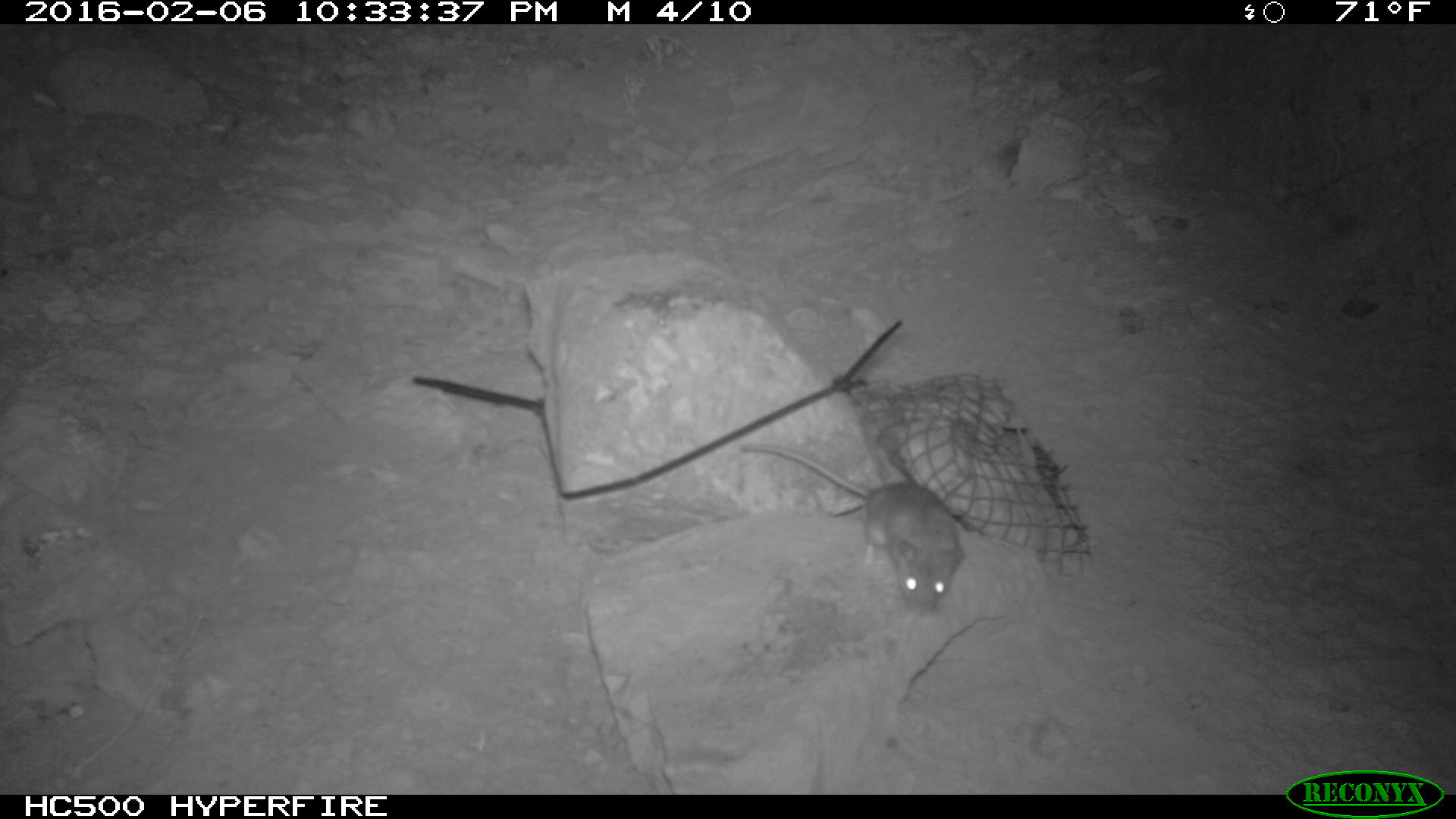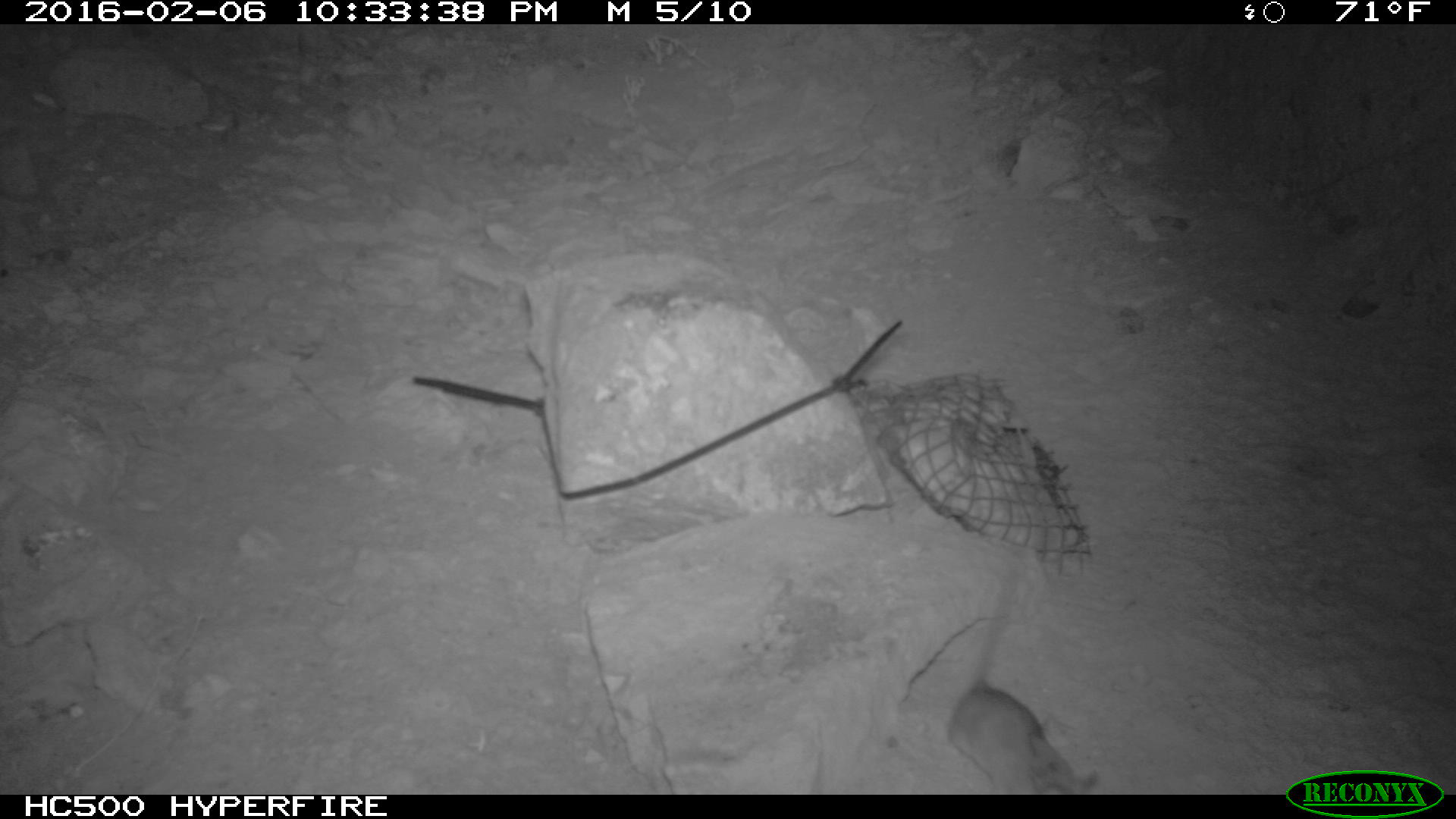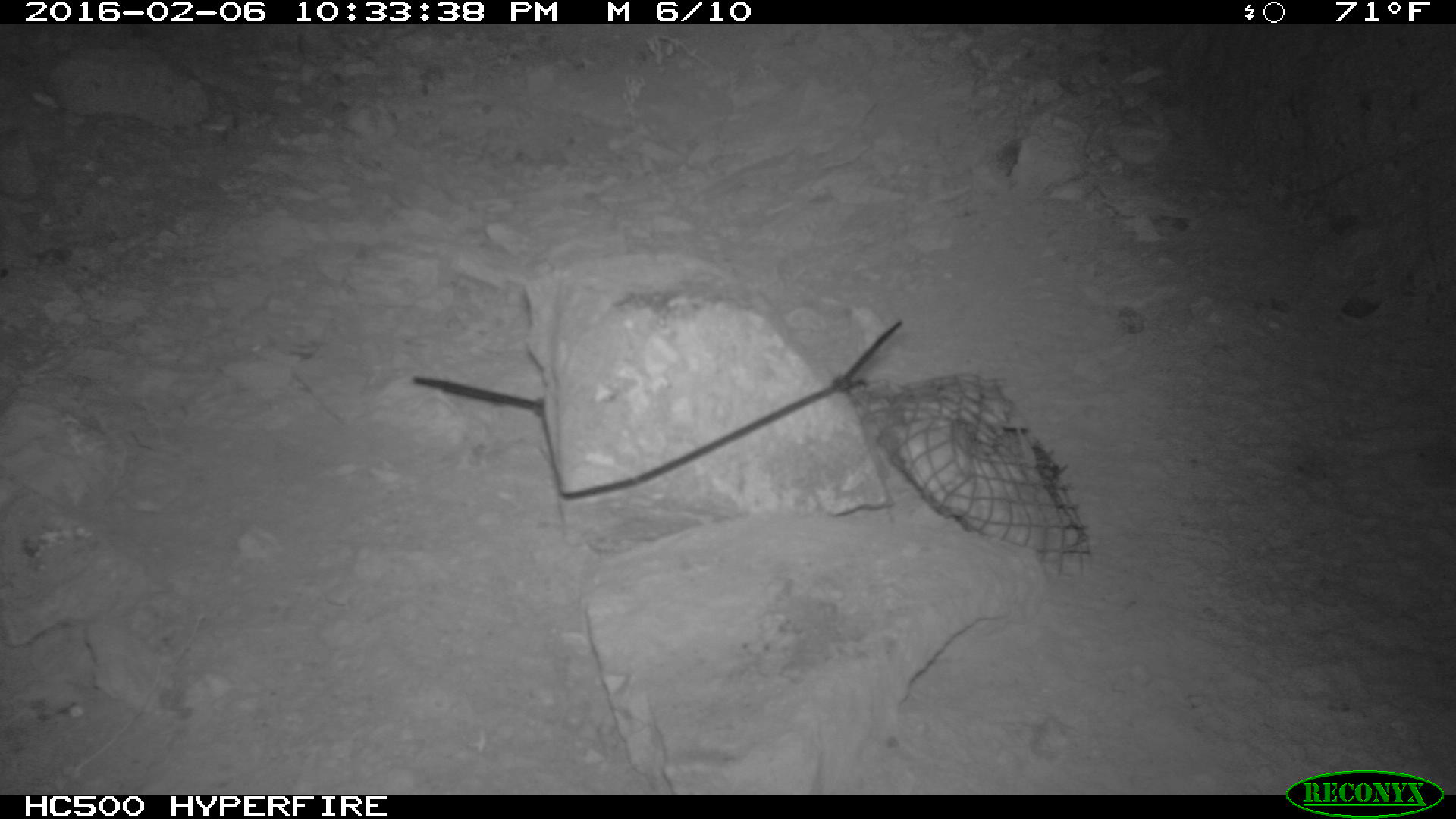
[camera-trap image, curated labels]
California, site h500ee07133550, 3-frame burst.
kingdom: Animalia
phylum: Chordata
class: Mammalia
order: Rodentia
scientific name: Rodentia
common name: rodent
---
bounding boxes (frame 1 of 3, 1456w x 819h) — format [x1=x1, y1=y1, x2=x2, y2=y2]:
rodent: [x1=743, y1=441, x2=963, y2=615]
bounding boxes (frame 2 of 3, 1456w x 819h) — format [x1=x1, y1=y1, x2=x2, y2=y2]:
rodent: [x1=942, y1=557, x2=1112, y2=792]